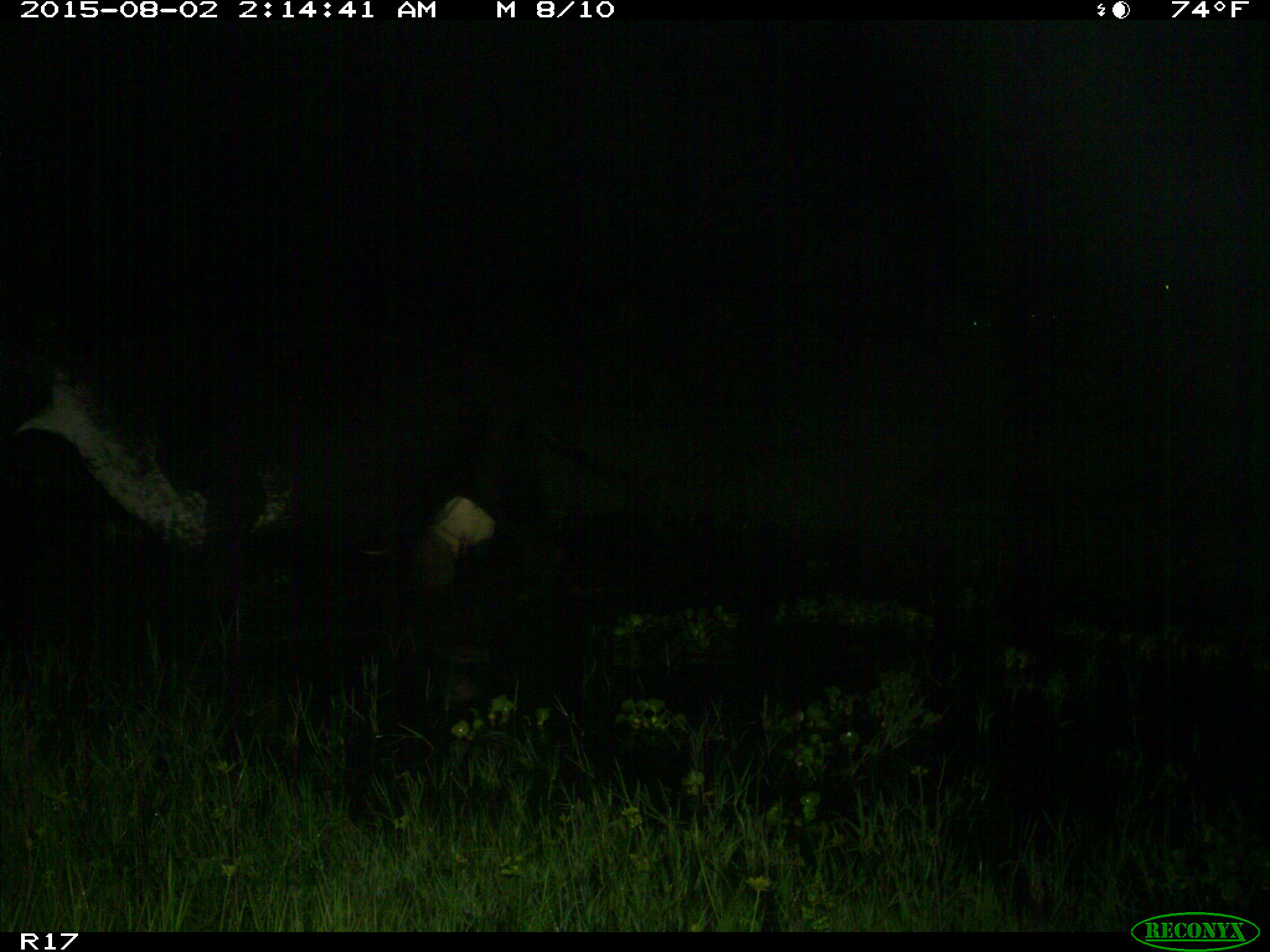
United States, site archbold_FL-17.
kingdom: Animalia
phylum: Chordata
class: Mammalia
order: Artiodactyla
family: Bovidae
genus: Bos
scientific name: Bos taurus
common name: domestic cow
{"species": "Bos taurus (domestic cow)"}